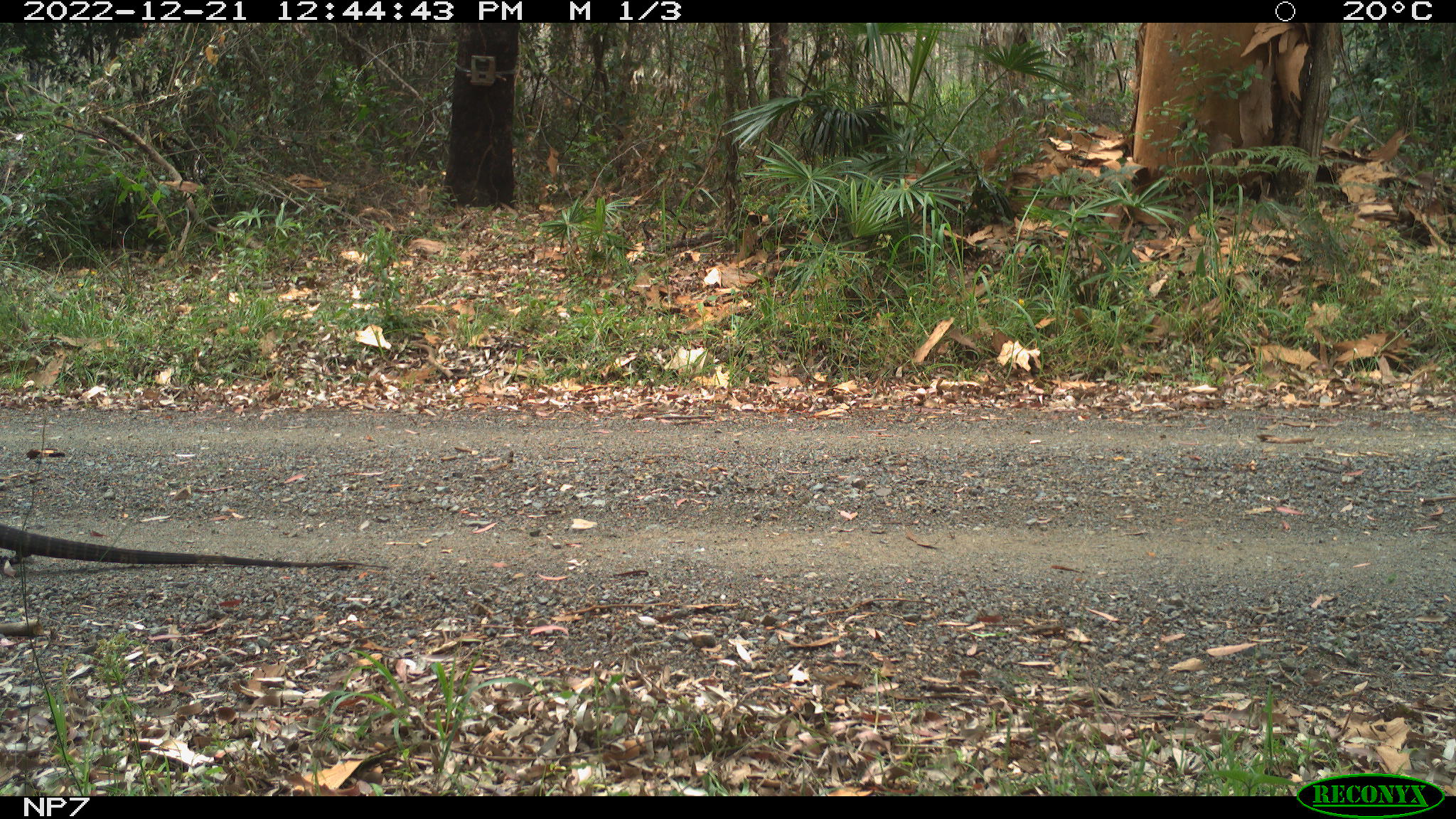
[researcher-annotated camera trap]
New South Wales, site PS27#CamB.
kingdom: Animalia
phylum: Chordata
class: Reptilia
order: Squamata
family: Varanidae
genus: Varanus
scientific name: Varanus varius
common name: lace monitor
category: goanna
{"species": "goanna (lace monitor) (Varanus varius)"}